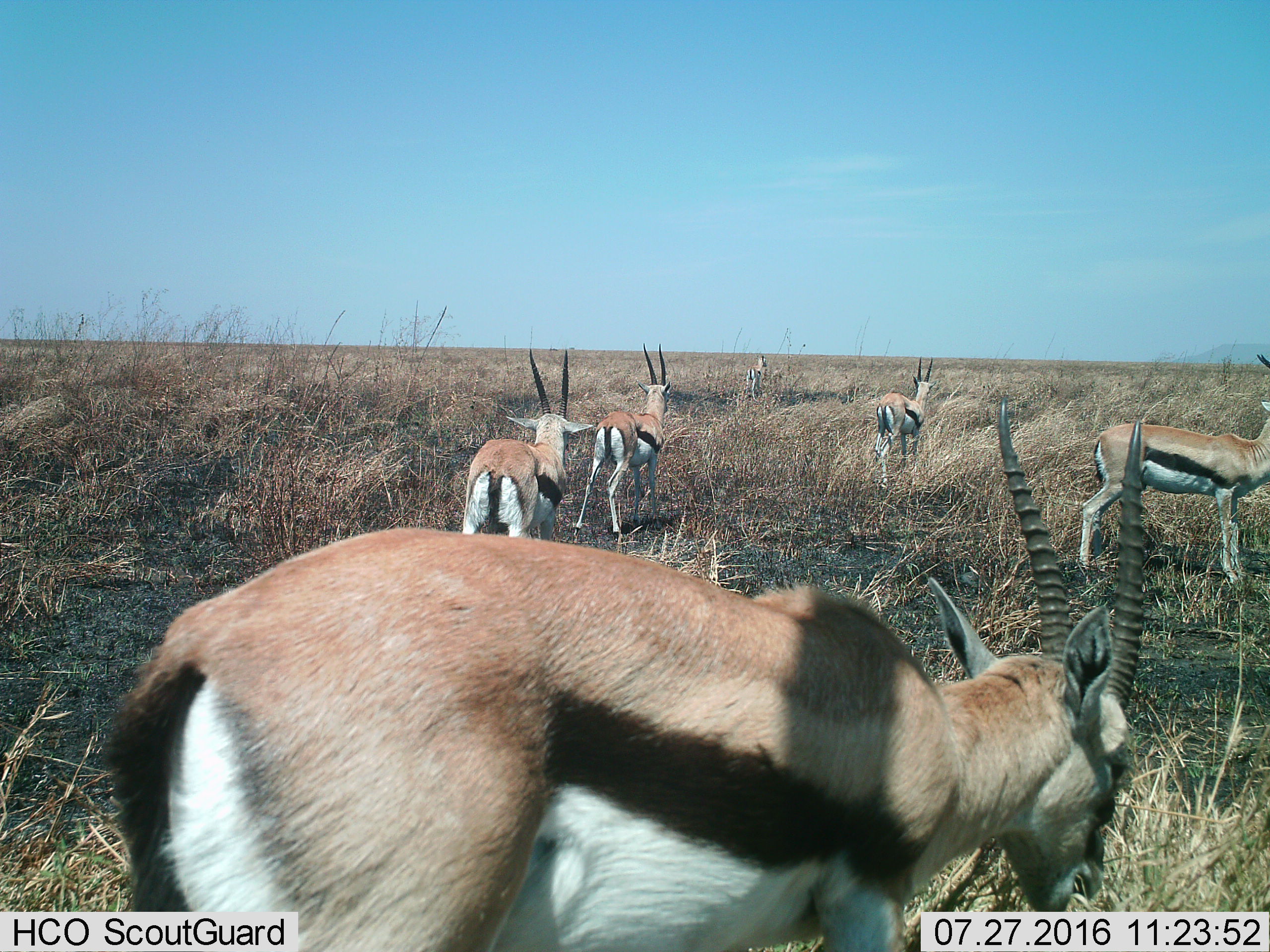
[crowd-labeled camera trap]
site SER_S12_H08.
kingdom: Animalia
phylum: Chordata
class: Mammalia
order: Artiodactyla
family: Bovidae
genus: Eudorcas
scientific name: Eudorcas thomsonii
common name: thomson's gazelle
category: gazellethomsons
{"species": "gazellethomsons (thomson's gazelle) (Eudorcas thomsonii)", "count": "6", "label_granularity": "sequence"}